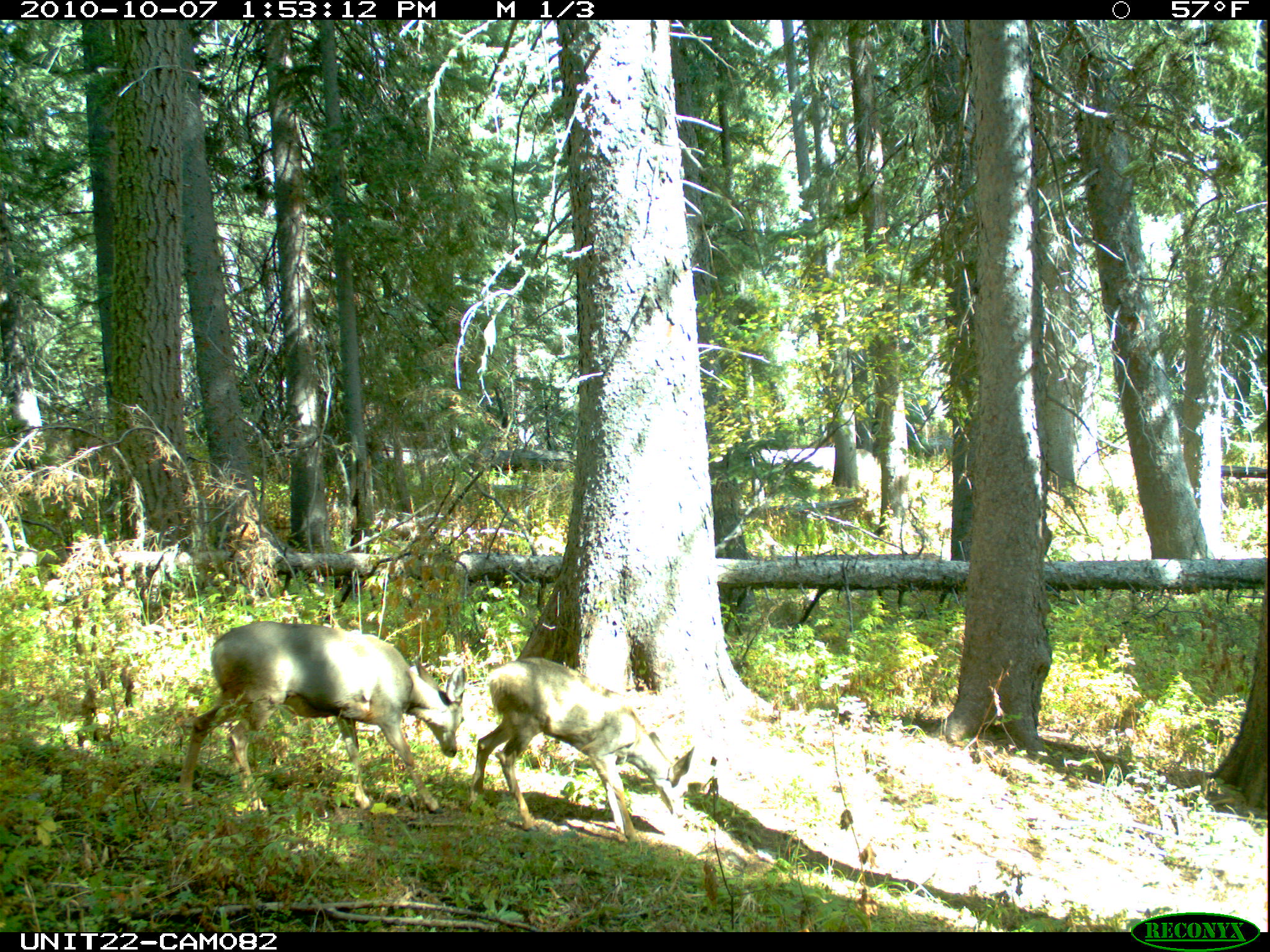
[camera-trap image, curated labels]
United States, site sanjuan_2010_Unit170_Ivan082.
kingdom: Animalia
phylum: Chordata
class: Mammalia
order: Artiodactyla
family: Cervidae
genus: Odocoileus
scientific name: Odocoileus hemionus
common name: mule deer